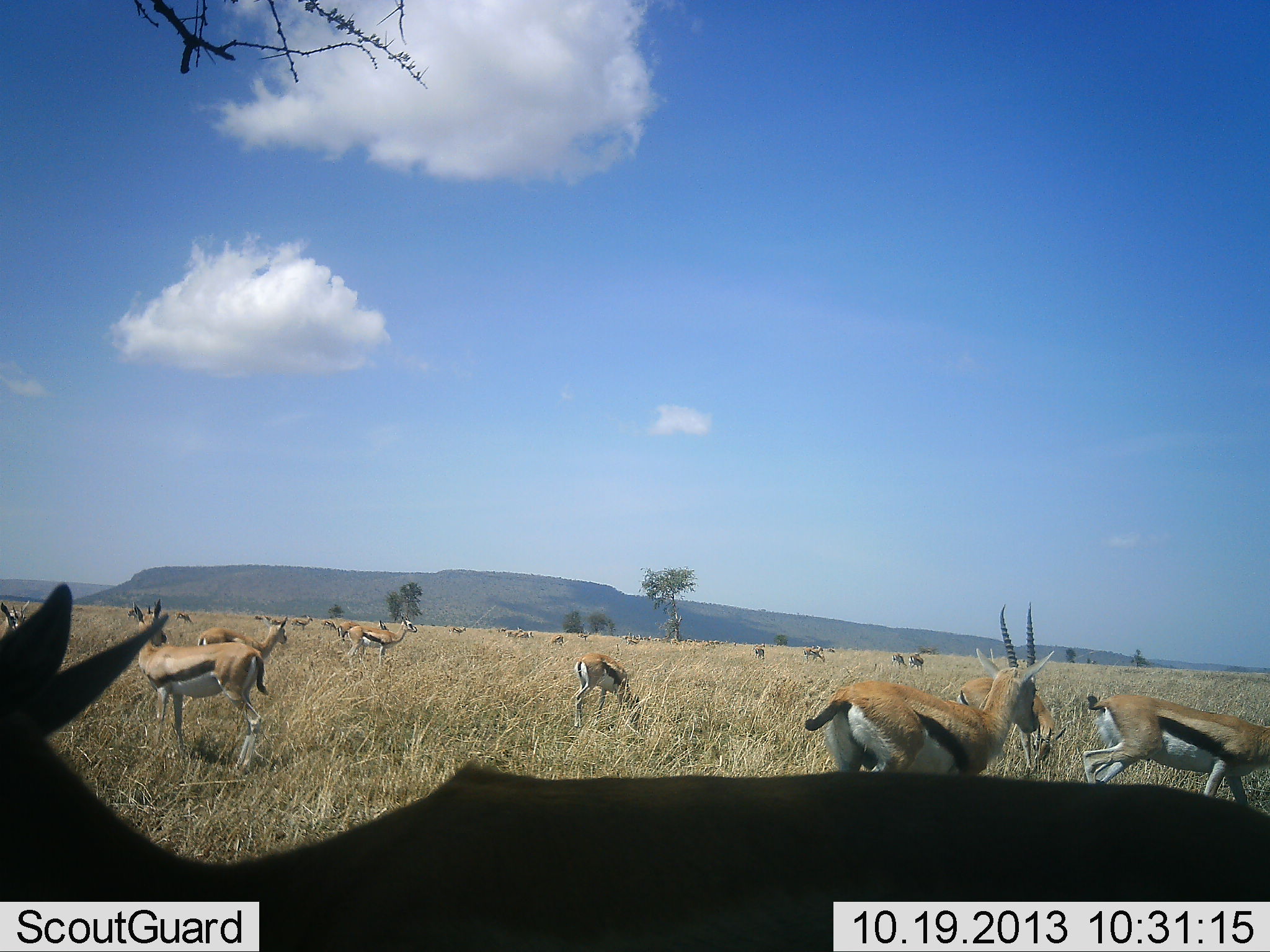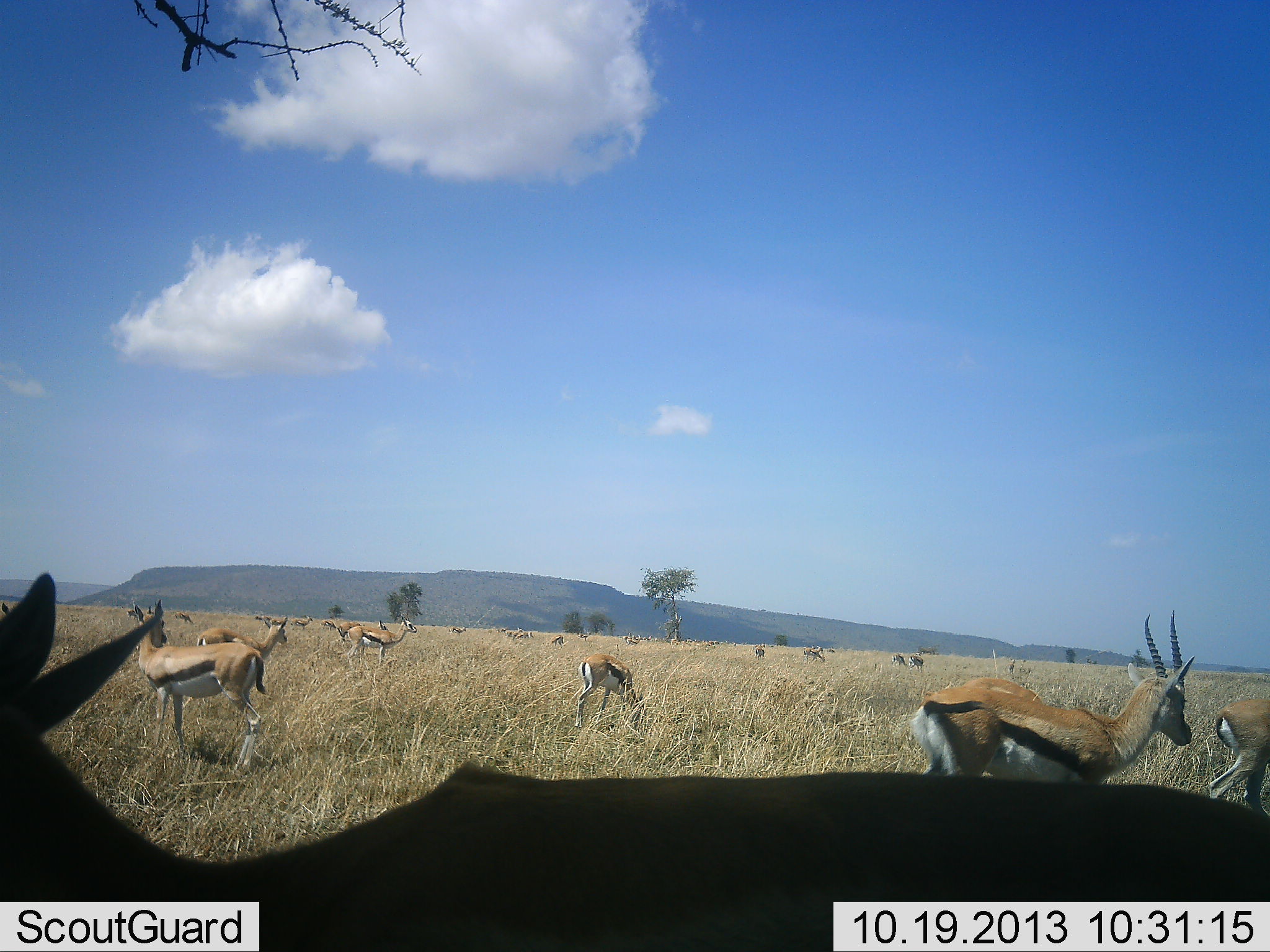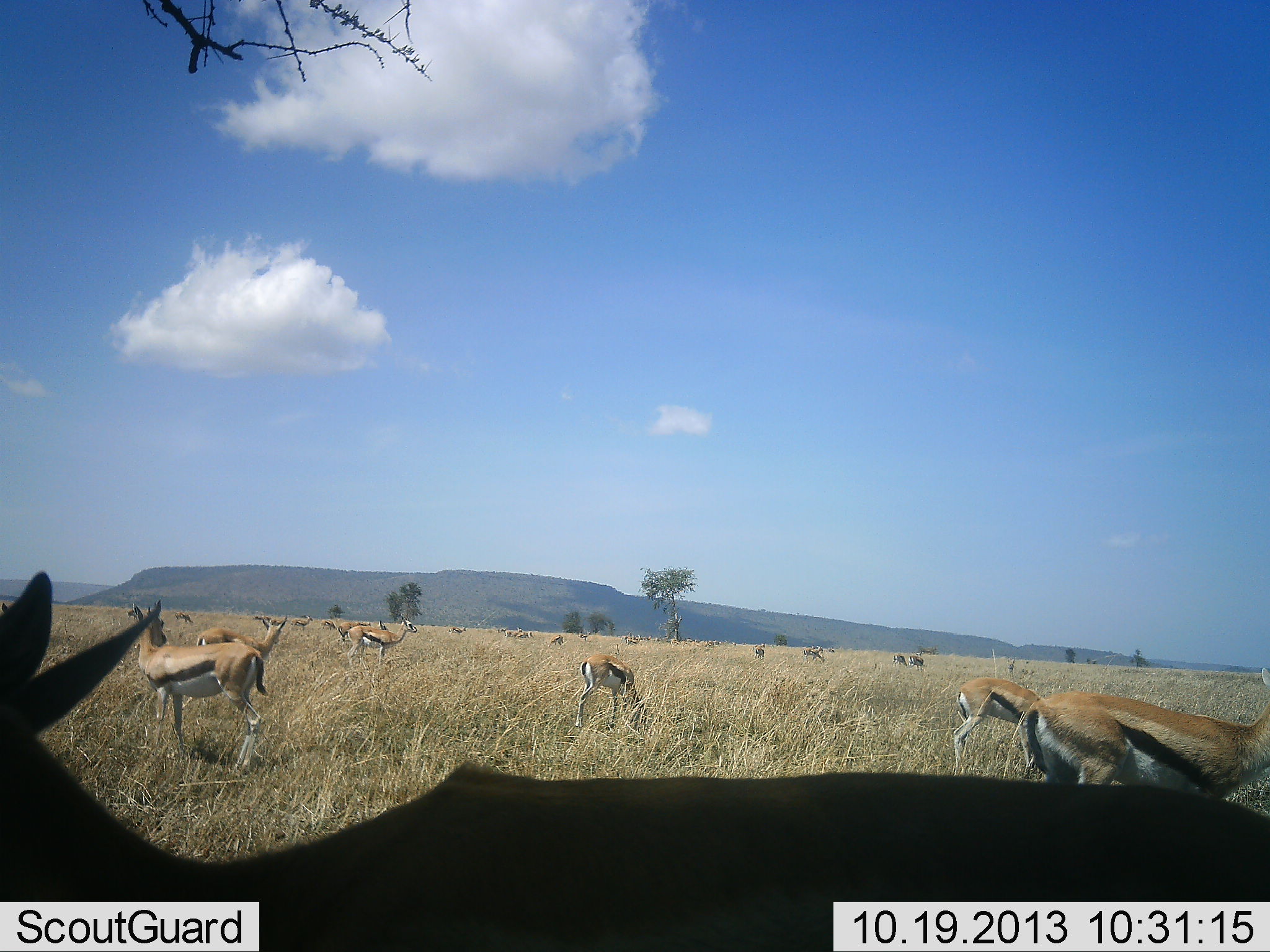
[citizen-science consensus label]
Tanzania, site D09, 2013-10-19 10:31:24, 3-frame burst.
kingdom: Animalia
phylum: Chordata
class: Mammalia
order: Artiodactyla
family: Bovidae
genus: Eudorcas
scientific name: Eudorcas thomsonii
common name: thomson's gazelle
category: gazellethomsons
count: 11-50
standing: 80%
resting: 20%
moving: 70%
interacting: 10%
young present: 0%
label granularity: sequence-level